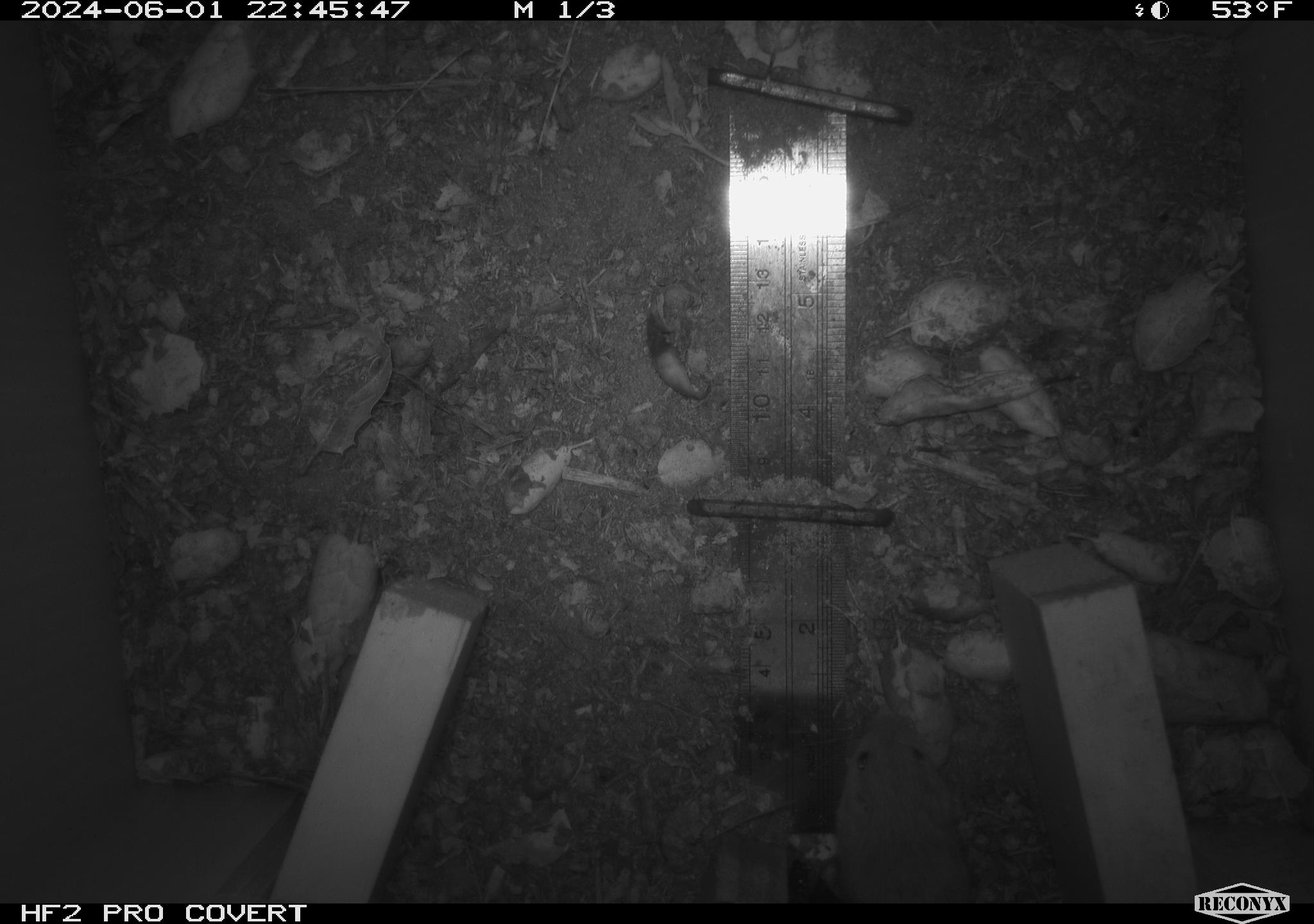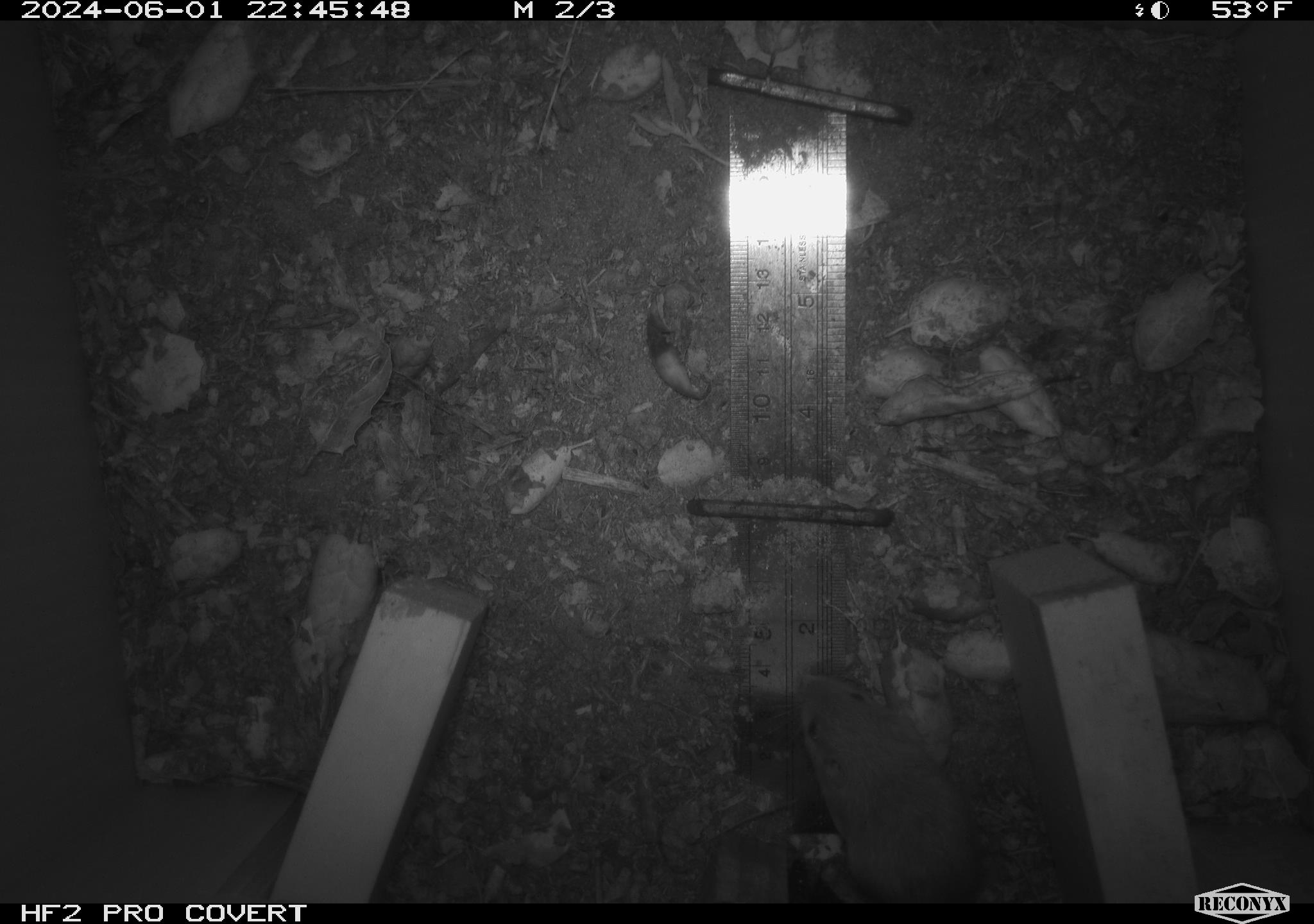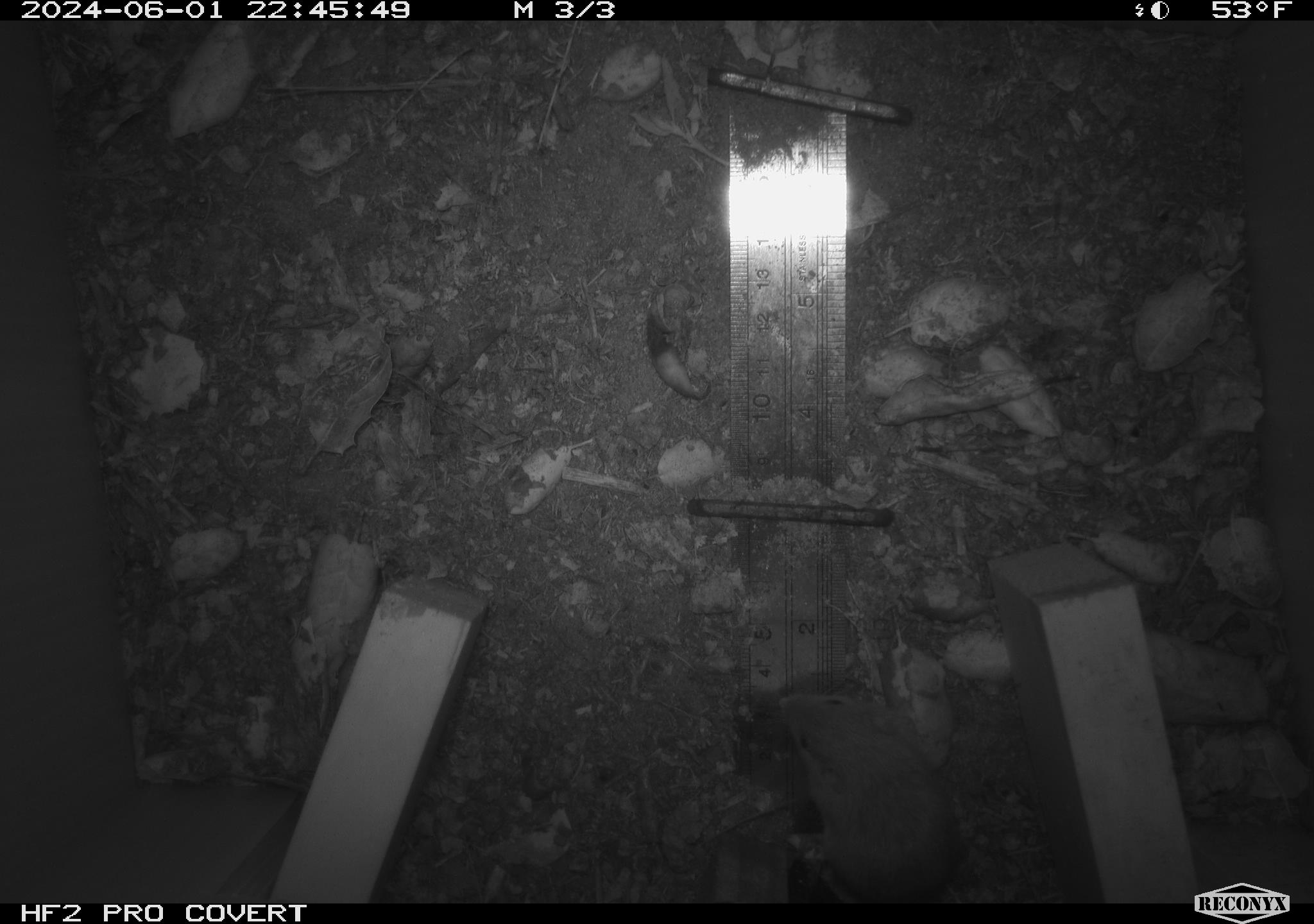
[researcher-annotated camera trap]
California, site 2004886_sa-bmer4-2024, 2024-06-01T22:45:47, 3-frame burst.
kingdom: Animalia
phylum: Chordata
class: Mammalia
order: Rodentia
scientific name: Rodentia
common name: mouse species